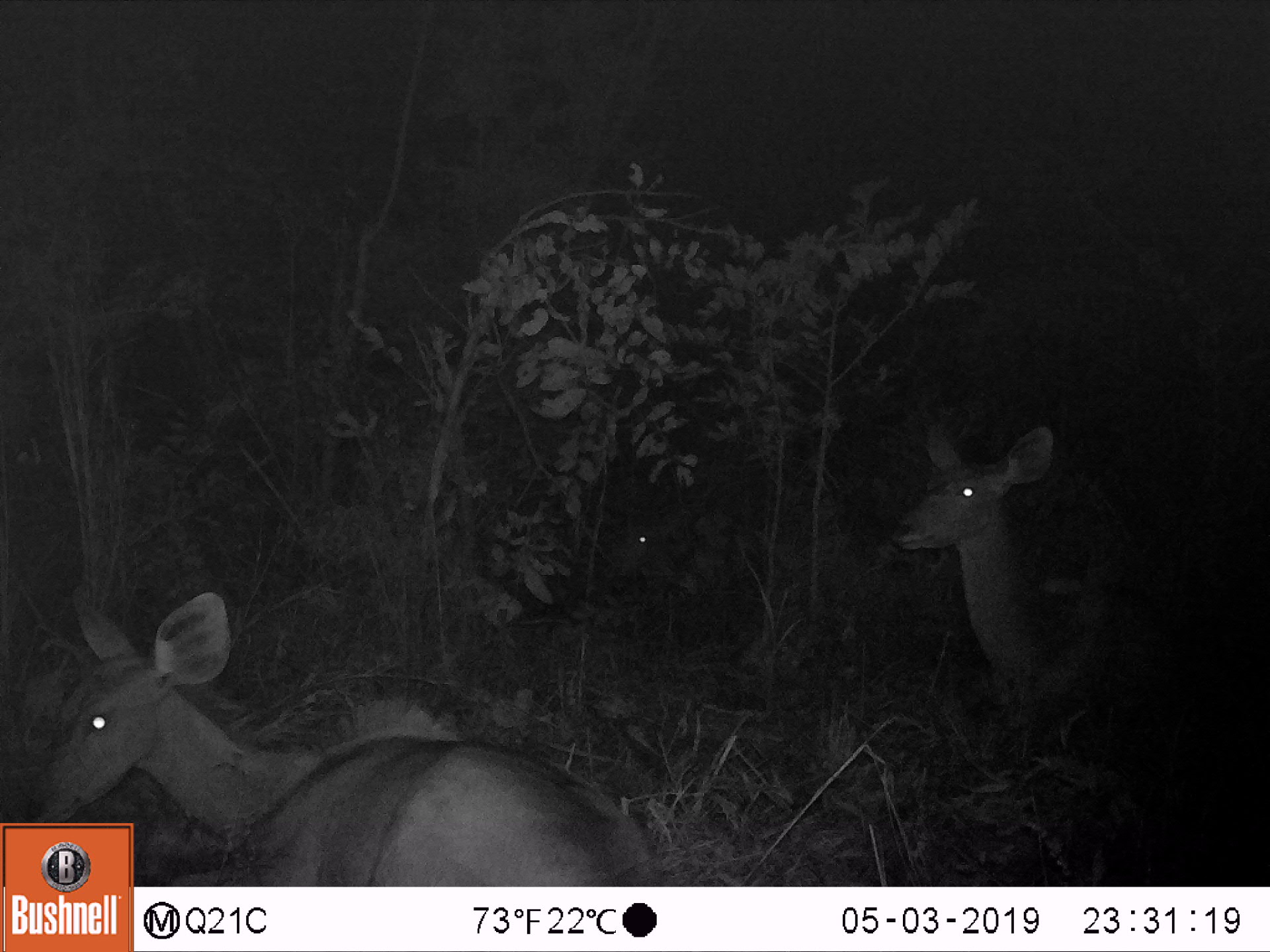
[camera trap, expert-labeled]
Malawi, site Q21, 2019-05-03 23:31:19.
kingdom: Animalia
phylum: Chordata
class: Mammalia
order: Artiodactyla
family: Bovidae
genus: Tragelaphus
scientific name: Tragelaphus strepsiceros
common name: greater kudu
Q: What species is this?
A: Greater kudu (Tragelaphus strepsiceros).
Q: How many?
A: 3.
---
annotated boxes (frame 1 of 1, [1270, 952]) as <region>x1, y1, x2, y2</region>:
greater kudu: <region>8, 585, 647, 819</region>; <region>889, 415, 1211, 728</region>; <region>595, 502, 701, 600</region>